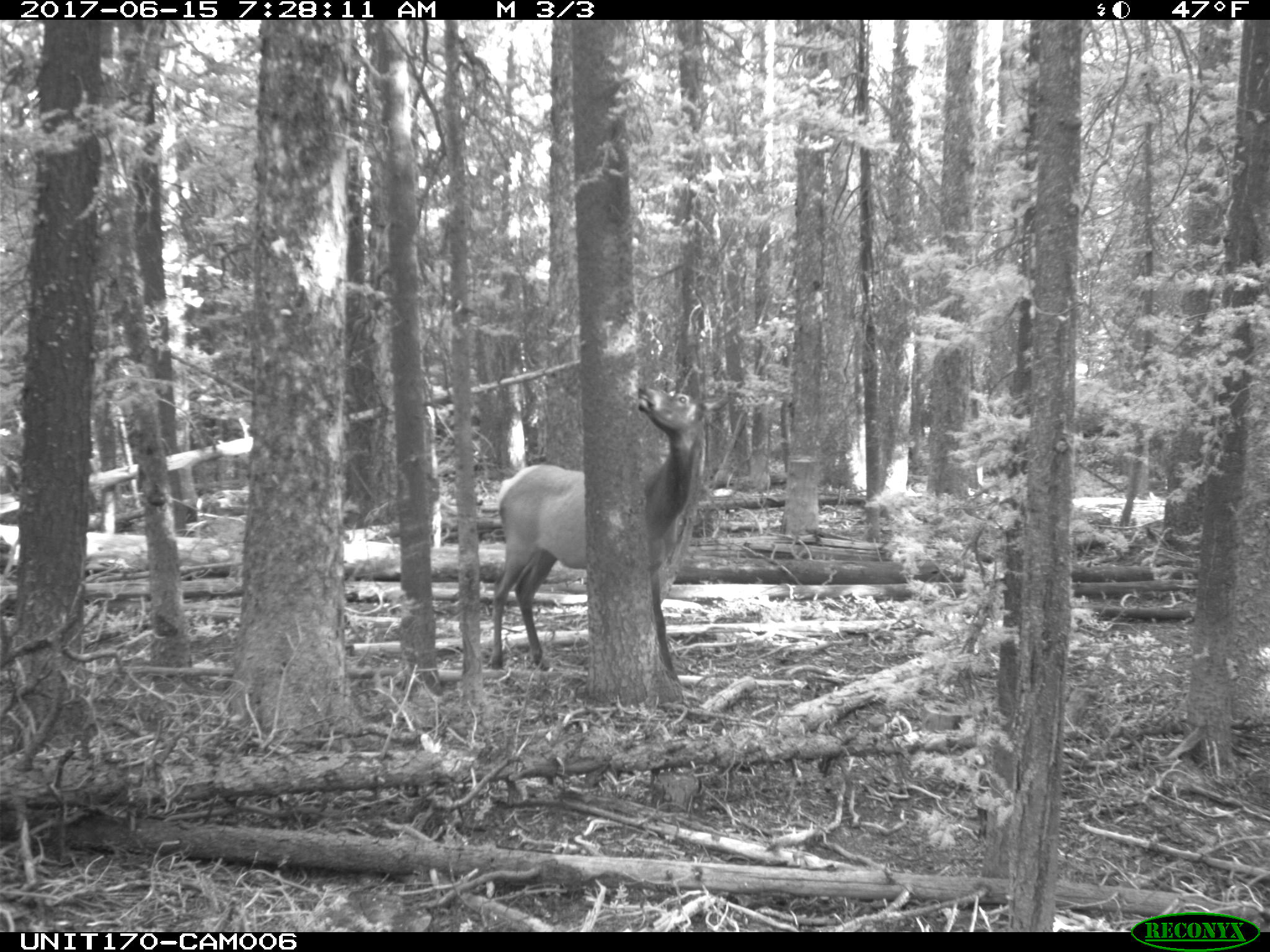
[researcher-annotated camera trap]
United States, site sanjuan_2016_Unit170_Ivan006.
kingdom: Animalia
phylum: Chordata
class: Mammalia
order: Artiodactyla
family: Cervidae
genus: Cervus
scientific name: Cervus elaphus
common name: red deer